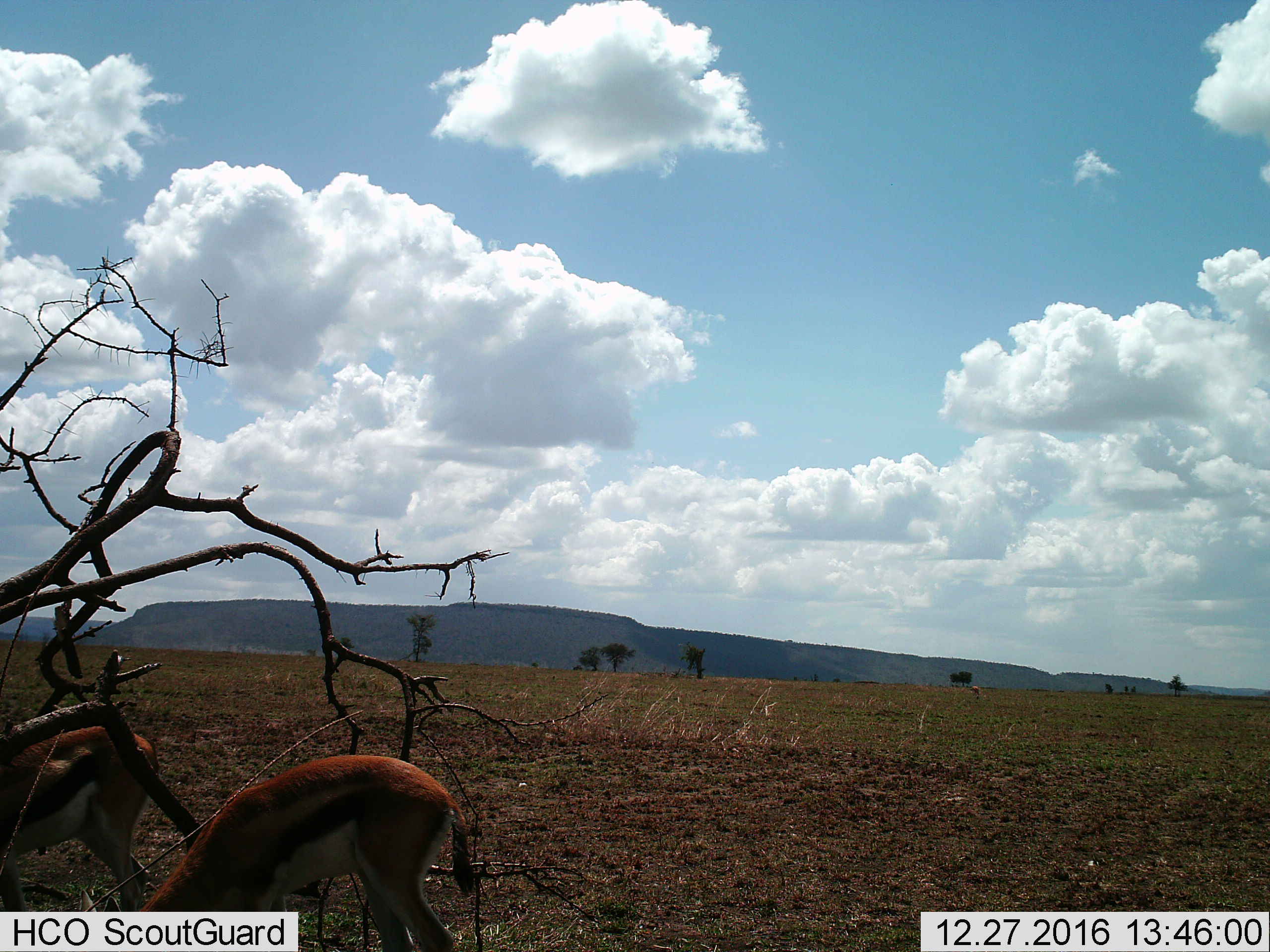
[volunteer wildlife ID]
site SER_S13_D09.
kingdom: Animalia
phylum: Chordata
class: Mammalia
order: Artiodactyla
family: Bovidae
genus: Eudorcas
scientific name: Eudorcas thomsonii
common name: thomson's gazelle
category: gazellethomsons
Gazellethomsons (thomson's gazelle) (Eudorcas thomsonii), count 2. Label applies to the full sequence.